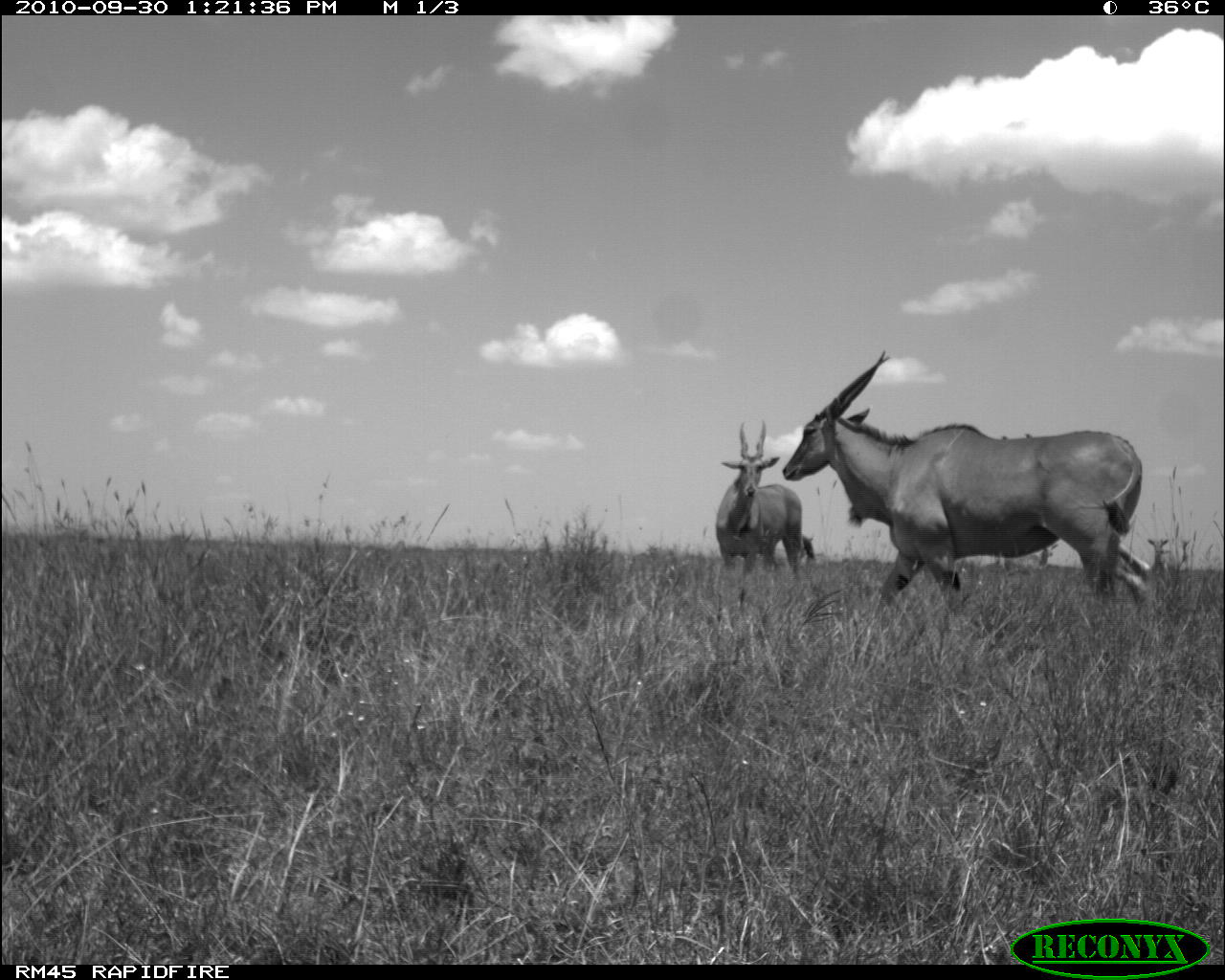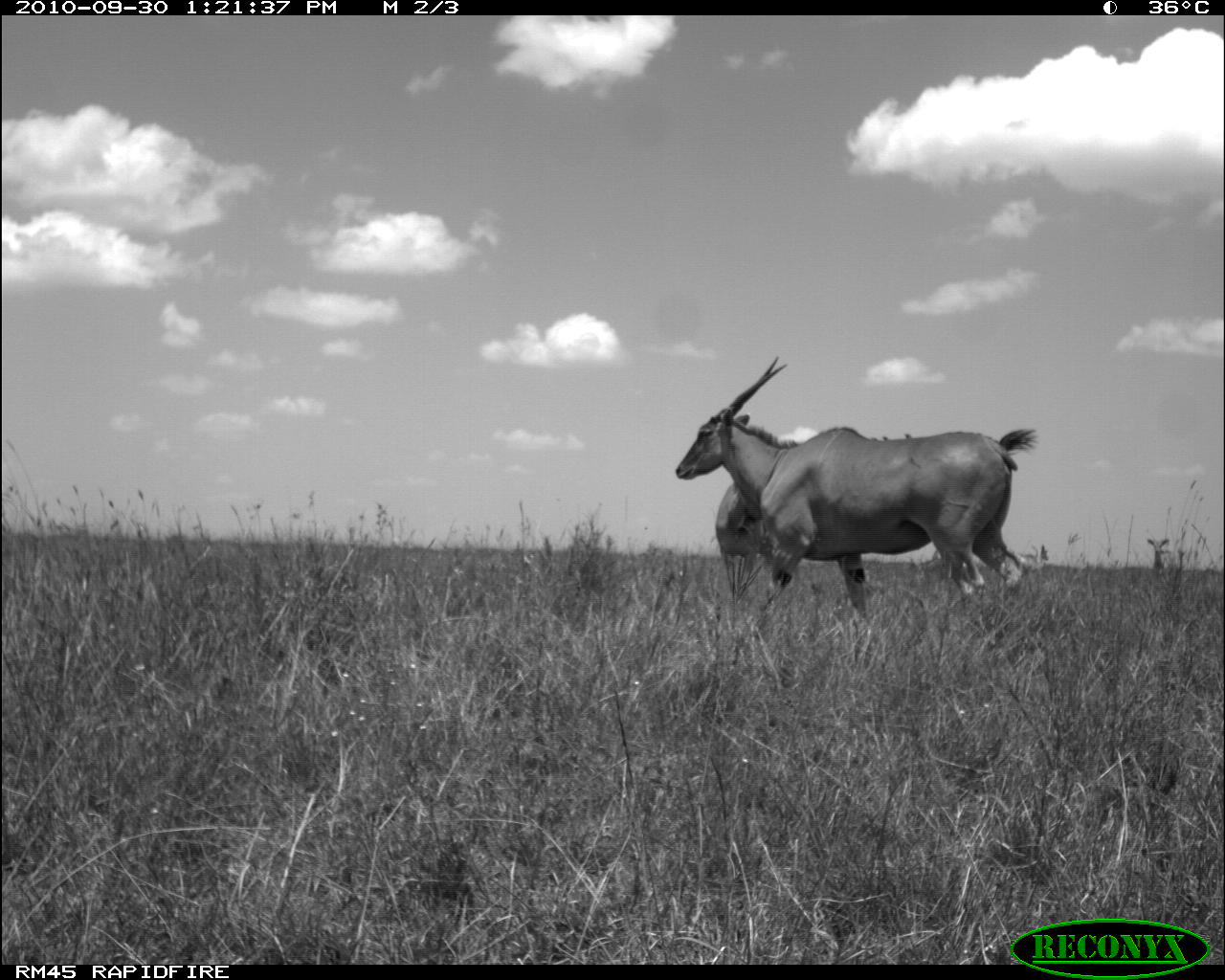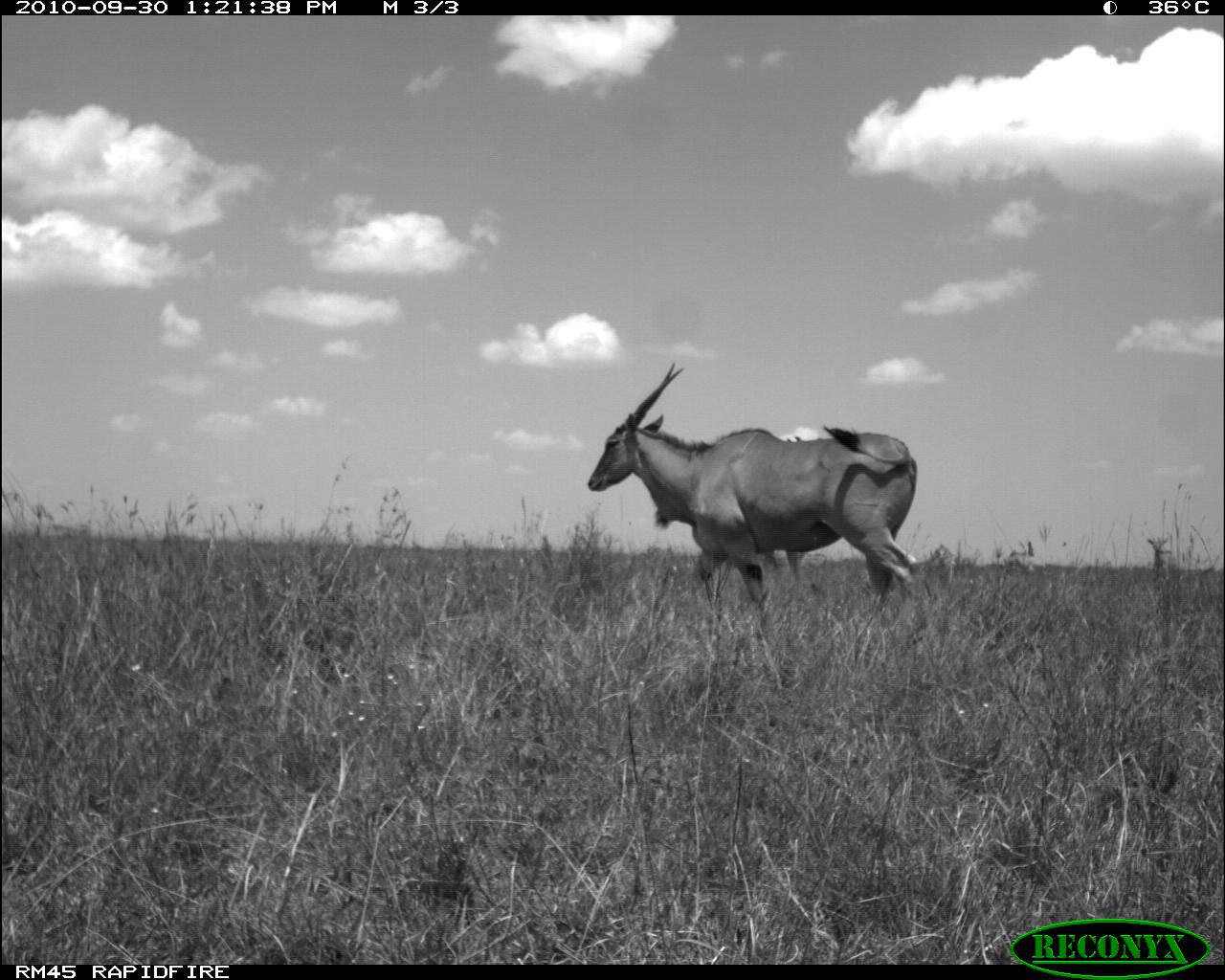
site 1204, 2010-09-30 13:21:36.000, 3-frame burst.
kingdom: Animalia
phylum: Chordata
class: Mammalia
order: Artiodactyla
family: Bovidae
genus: Tragelaphus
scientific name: Tragelaphus oryx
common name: eland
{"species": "Tragelaphus oryx (eland)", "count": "3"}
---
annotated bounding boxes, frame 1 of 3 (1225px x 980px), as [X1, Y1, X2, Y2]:
tragelaphus oryx: [779, 349, 1154, 616]; [712, 421, 815, 579]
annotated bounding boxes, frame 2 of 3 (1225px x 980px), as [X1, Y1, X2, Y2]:
tragelaphus oryx: [675, 357, 1041, 622]; [713, 479, 780, 607]; [1147, 538, 1171, 572]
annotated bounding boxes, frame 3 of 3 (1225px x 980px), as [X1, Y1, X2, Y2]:
tragelaphus oryx: [587, 362, 919, 615]; [760, 549, 810, 590]